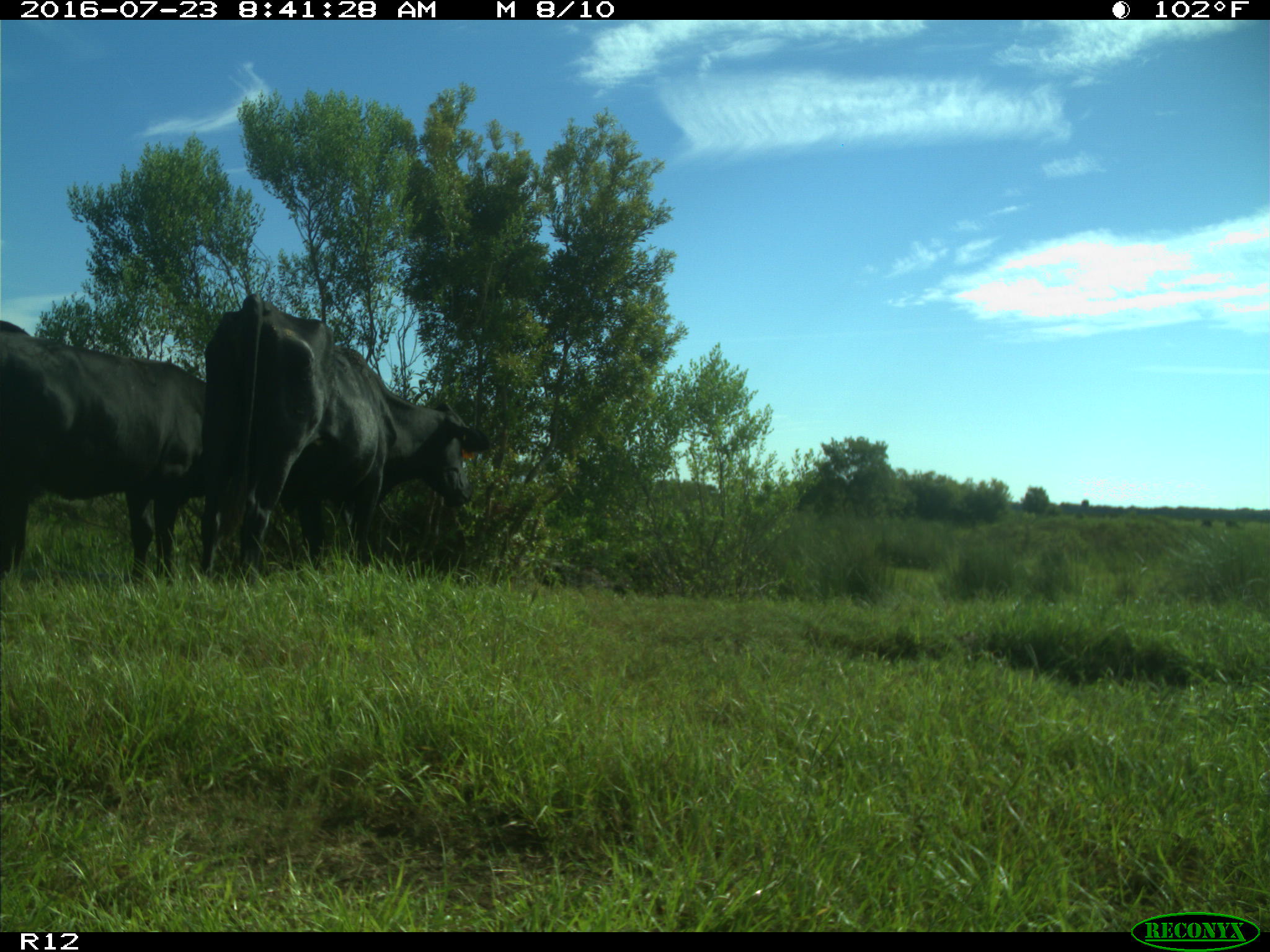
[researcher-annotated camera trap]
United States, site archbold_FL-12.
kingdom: Animalia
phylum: Chordata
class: Mammalia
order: Artiodactyla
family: Bovidae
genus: Bos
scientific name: Bos taurus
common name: domestic cow